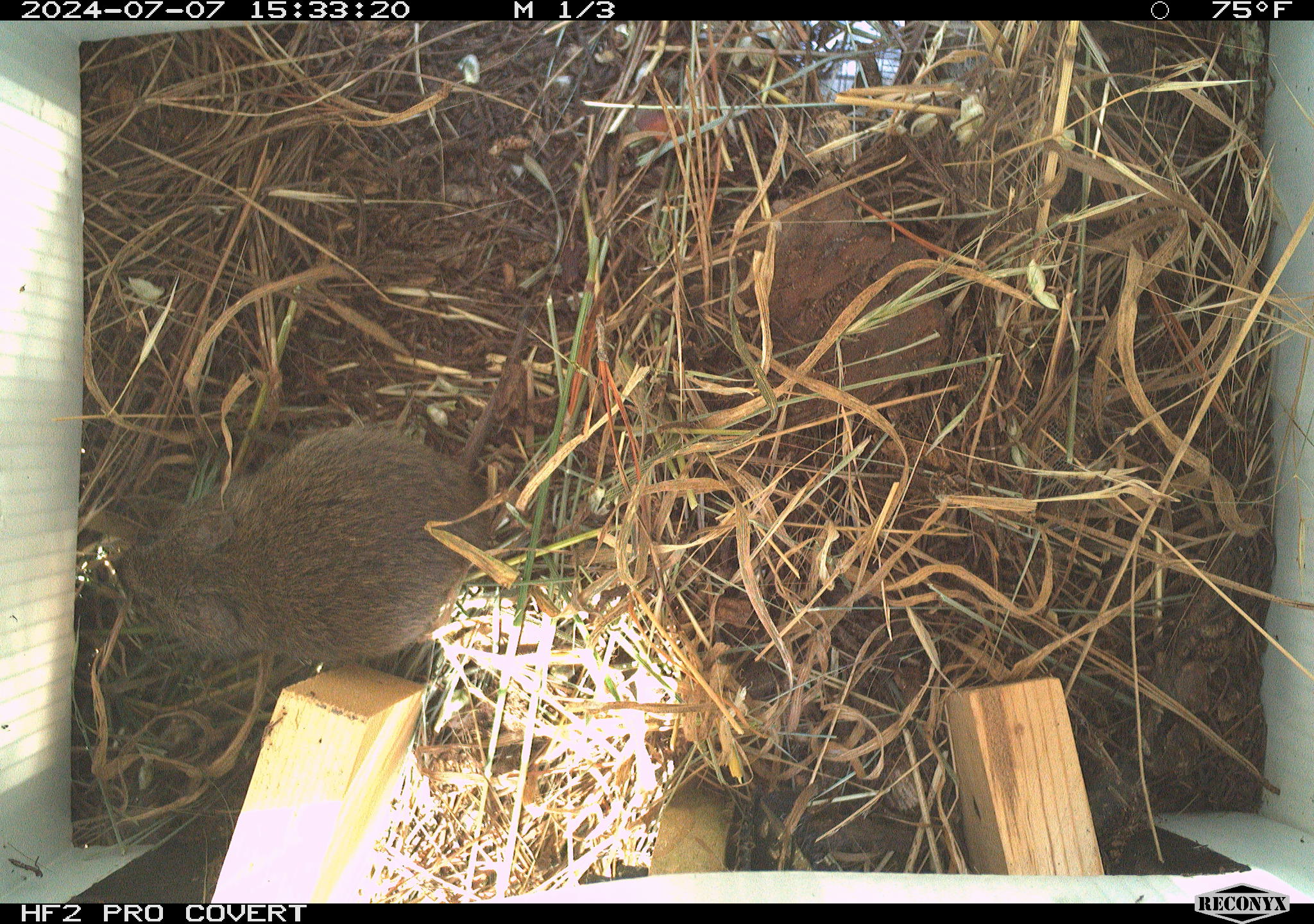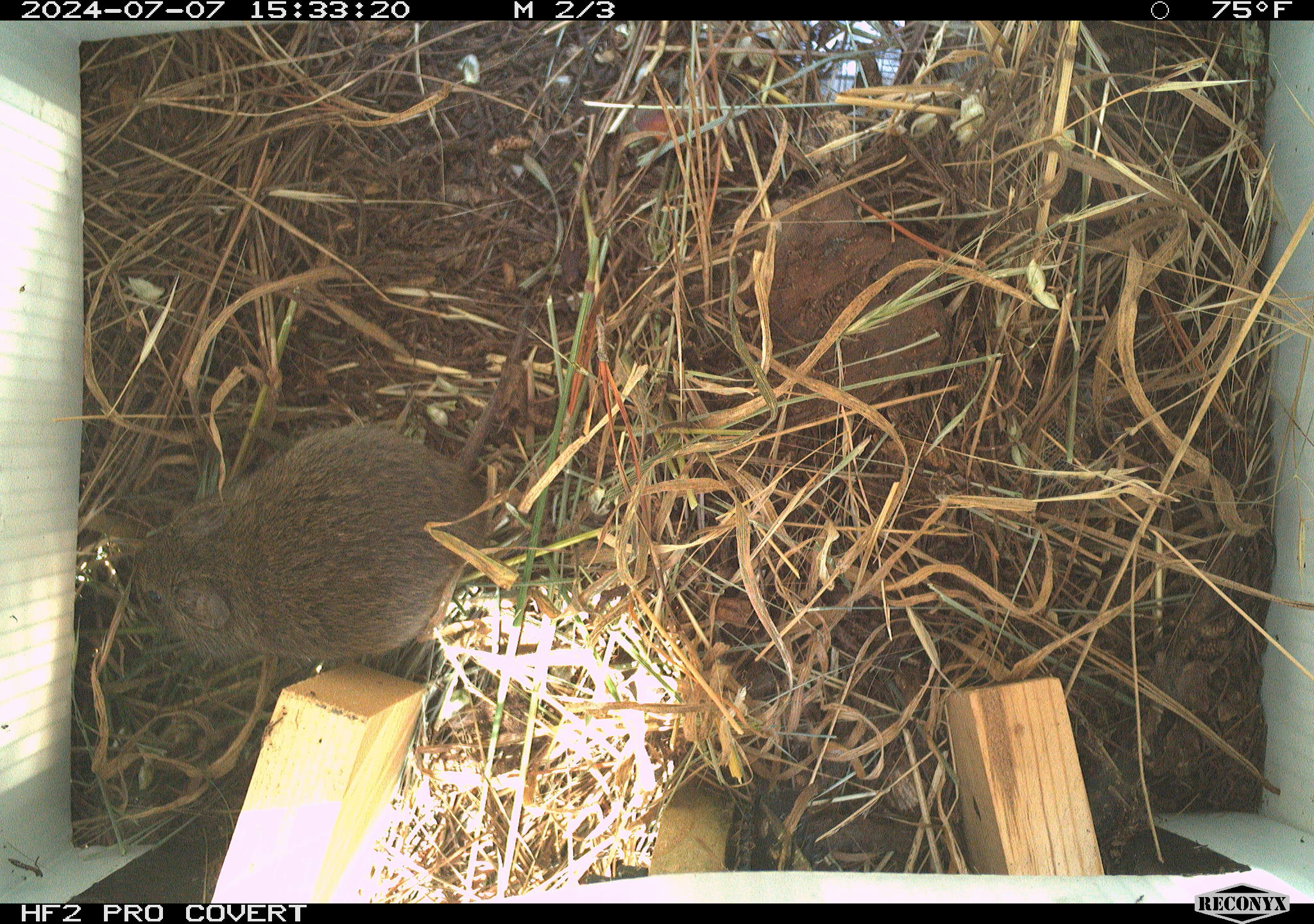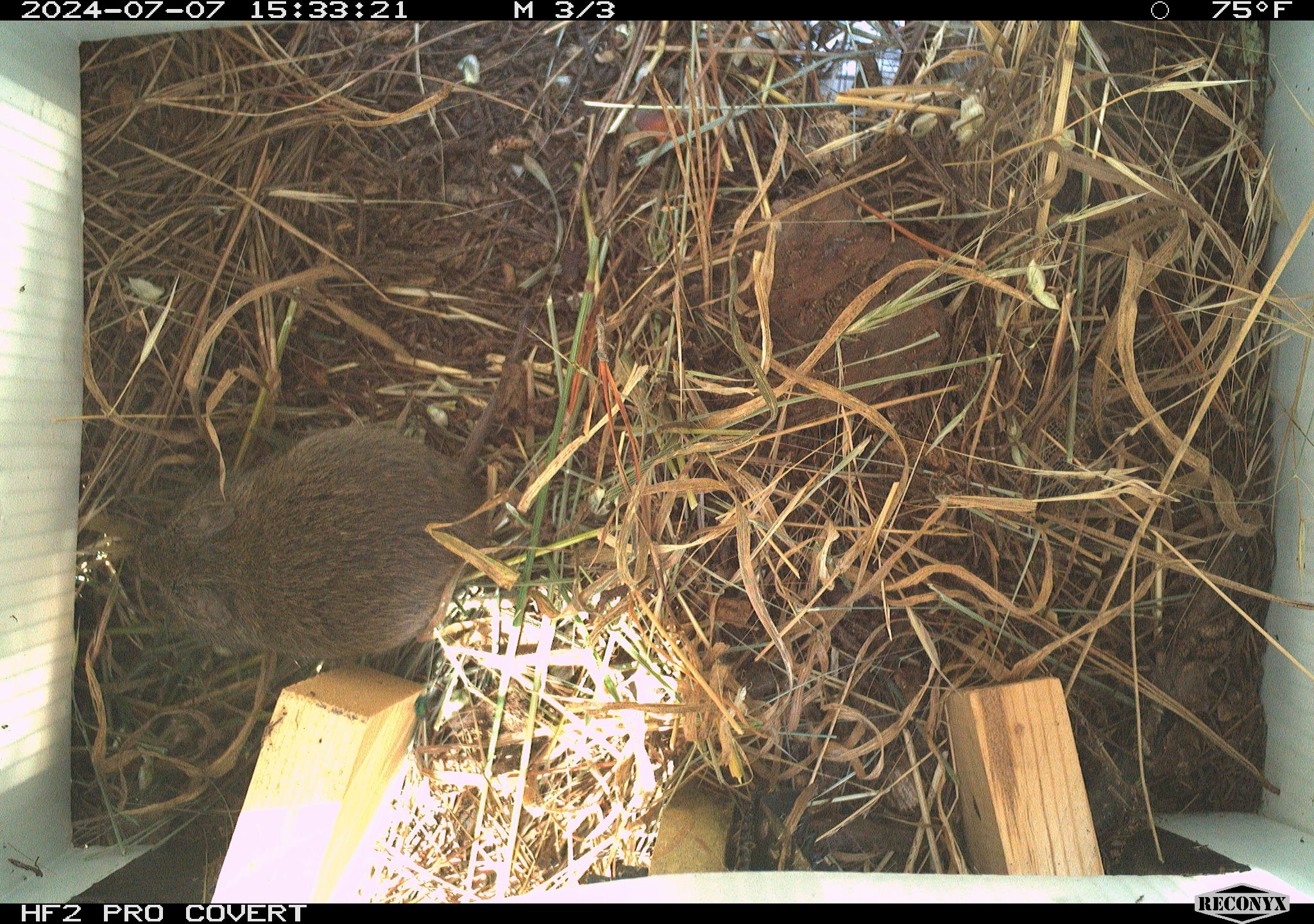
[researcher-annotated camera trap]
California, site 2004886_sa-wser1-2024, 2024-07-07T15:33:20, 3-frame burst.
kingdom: Animalia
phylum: Chordata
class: Mammalia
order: Rodentia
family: Cricetidae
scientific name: Arvicolinae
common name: voles, lemmings, and muskrats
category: arvicolinae subfamily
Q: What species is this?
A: Arvicolinae subfamily (voles, lemmings, and muskrats) (Arvicolinae).